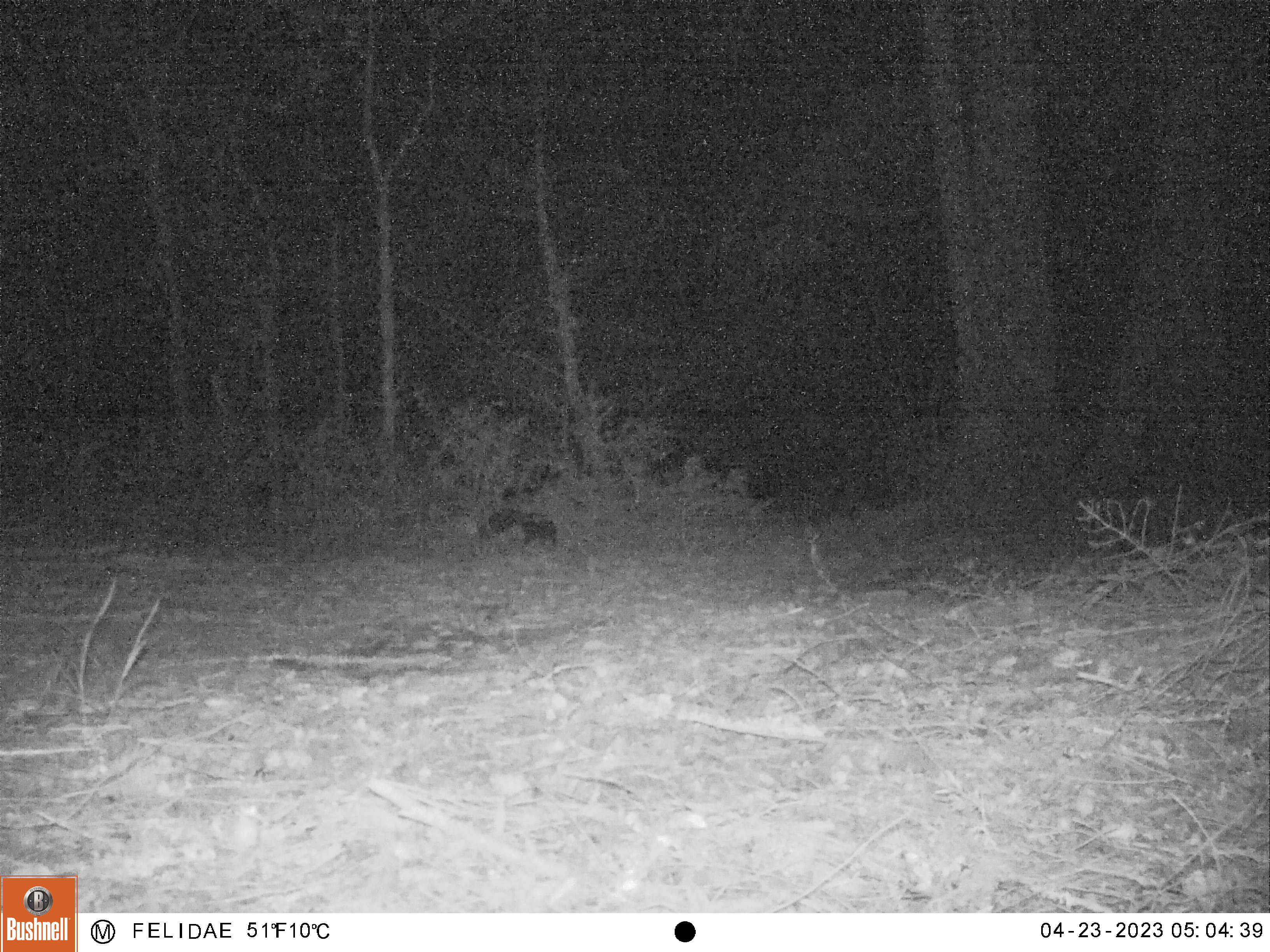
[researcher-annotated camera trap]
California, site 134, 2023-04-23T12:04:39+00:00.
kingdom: Animalia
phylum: Chordata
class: Mammalia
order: Carnivora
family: Mephitidae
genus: Mephitis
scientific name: Mephitis mephitis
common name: striped skunk